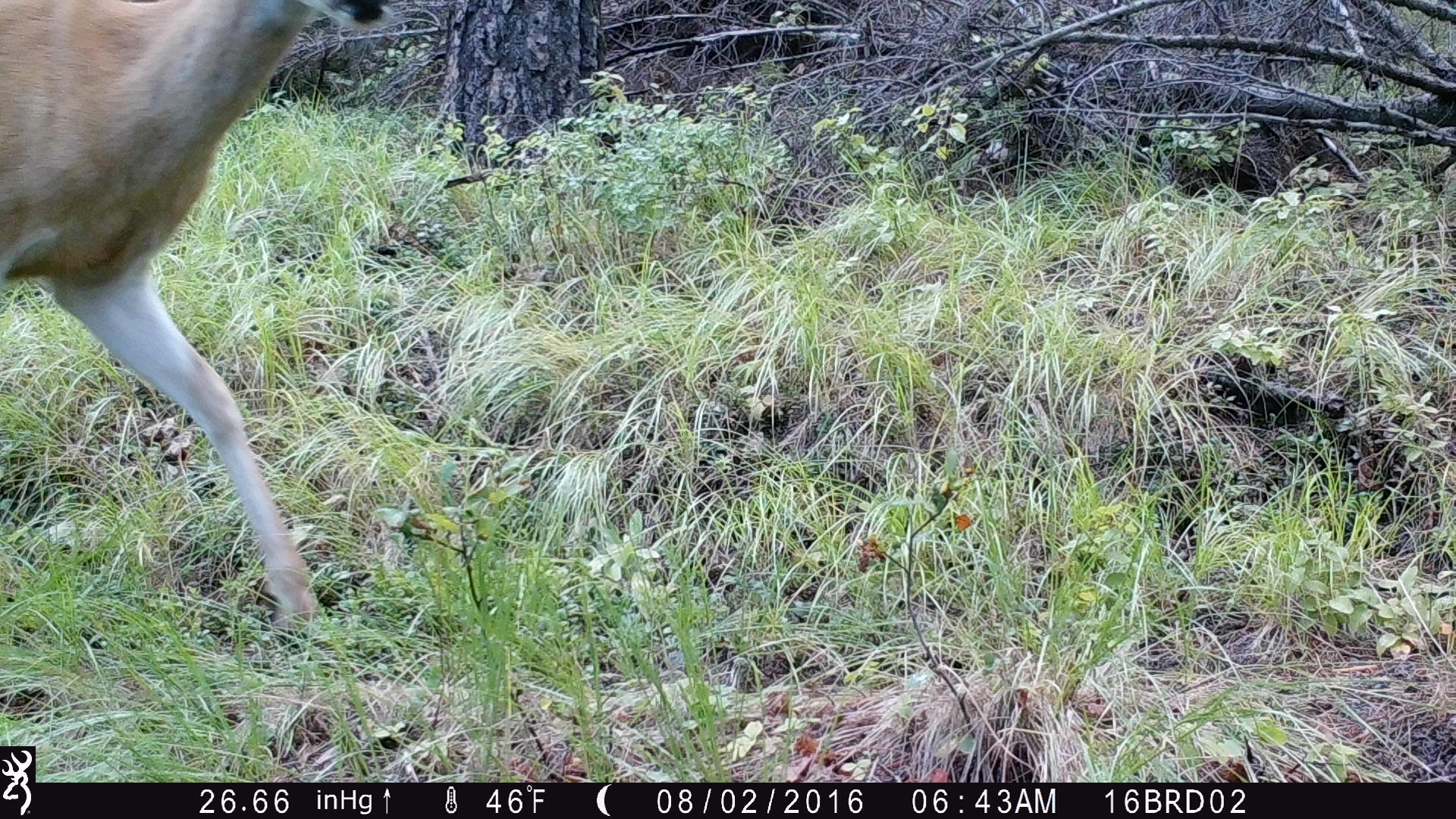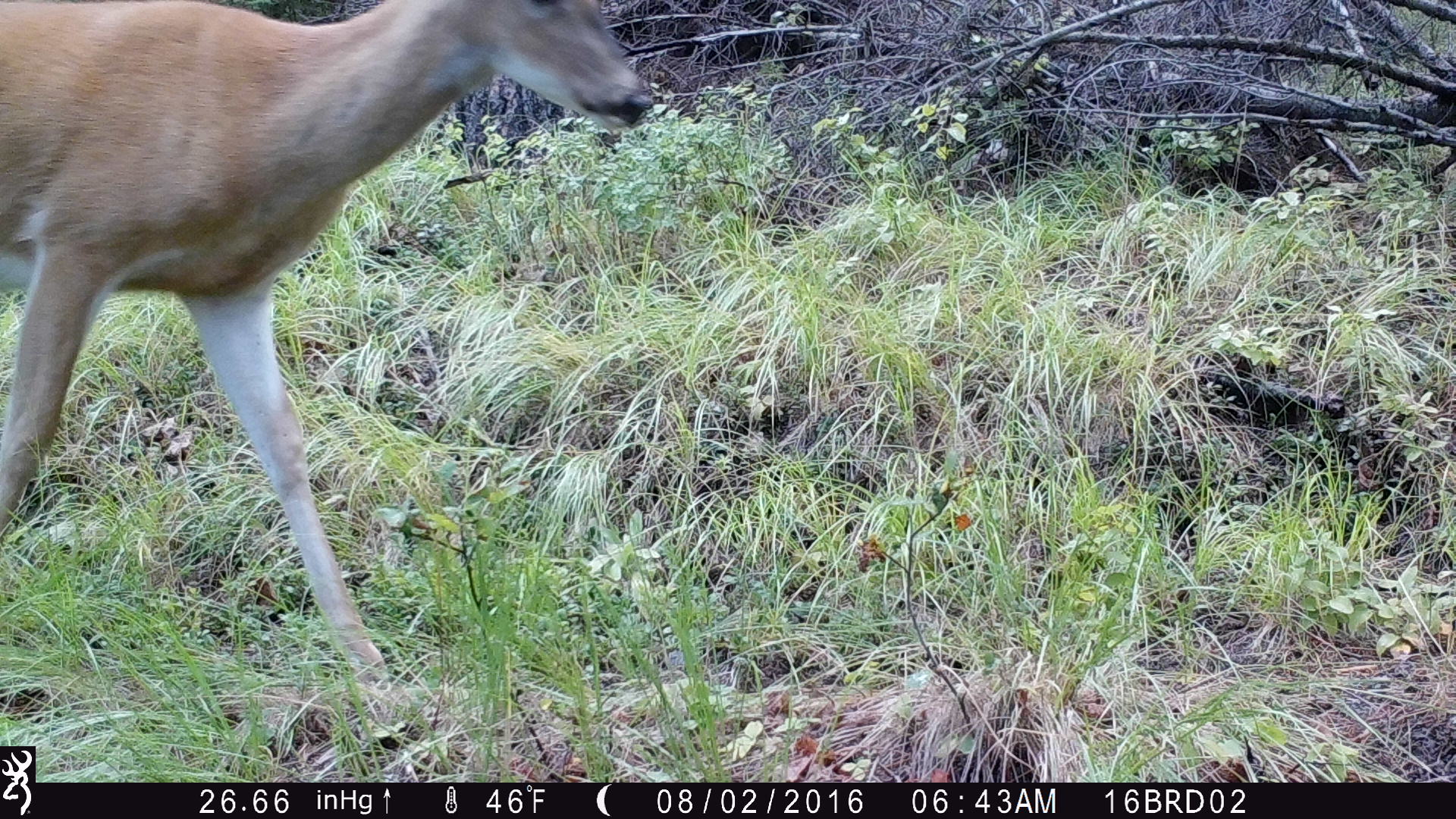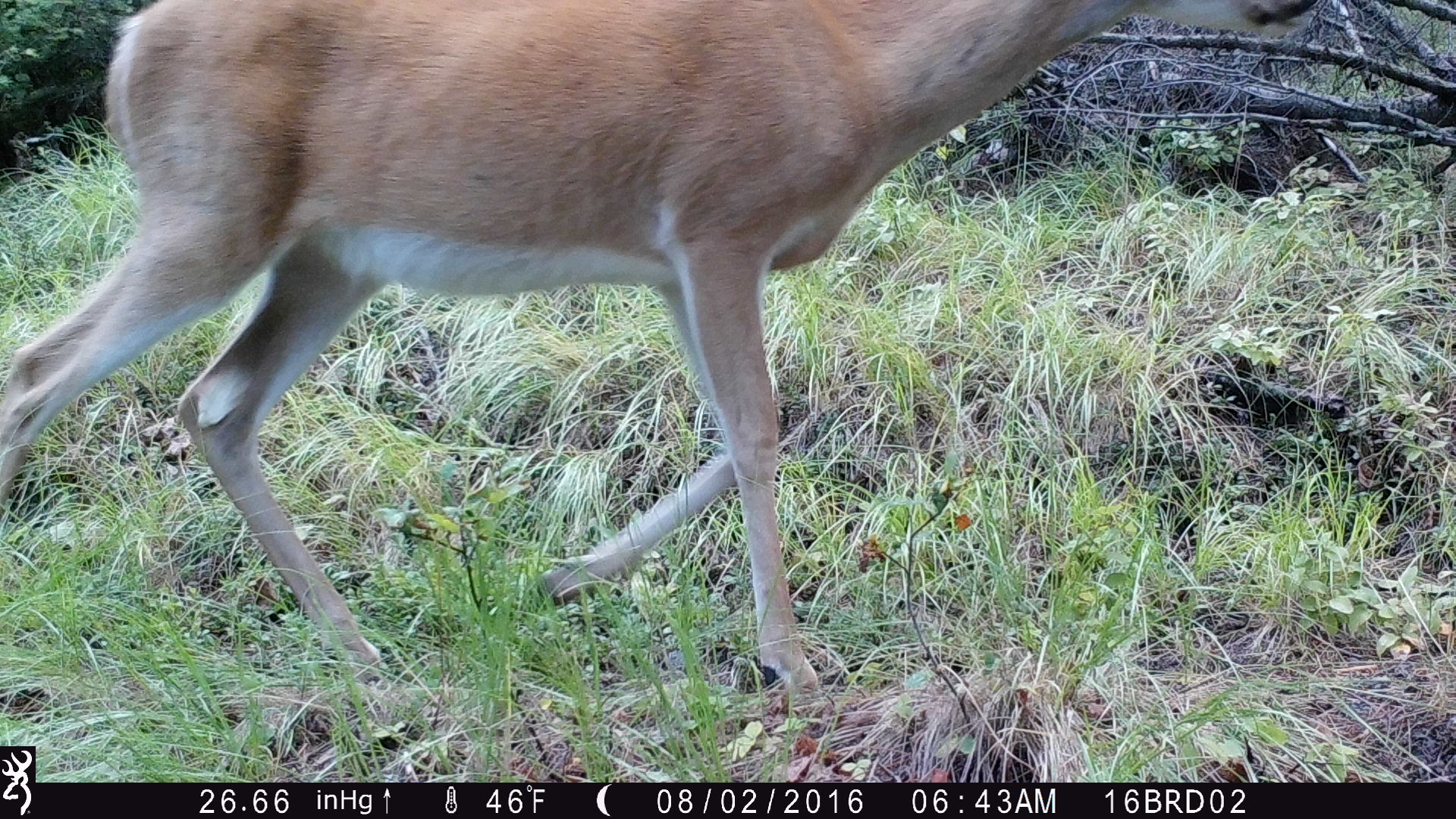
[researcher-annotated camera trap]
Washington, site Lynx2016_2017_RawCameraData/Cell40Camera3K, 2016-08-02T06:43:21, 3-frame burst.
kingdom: Animalia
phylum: Chordata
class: Mammalia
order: Artiodactyla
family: Cervidae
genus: Odocoileus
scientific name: Odocoileus virginianus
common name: white-tailed deer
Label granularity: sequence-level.